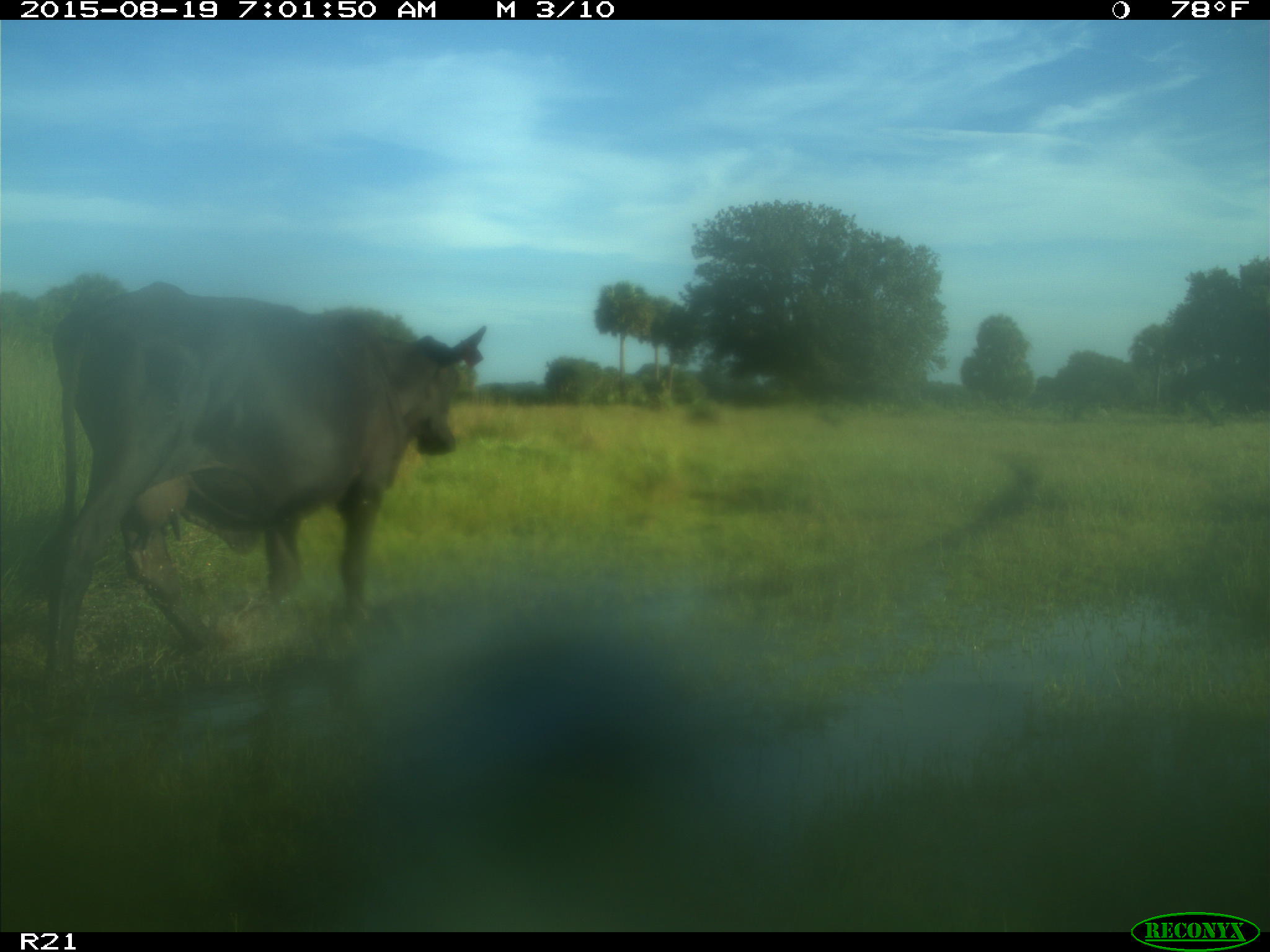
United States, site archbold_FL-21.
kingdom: Animalia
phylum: Chordata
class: Mammalia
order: Artiodactyla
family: Bovidae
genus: Bos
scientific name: Bos taurus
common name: domestic cow